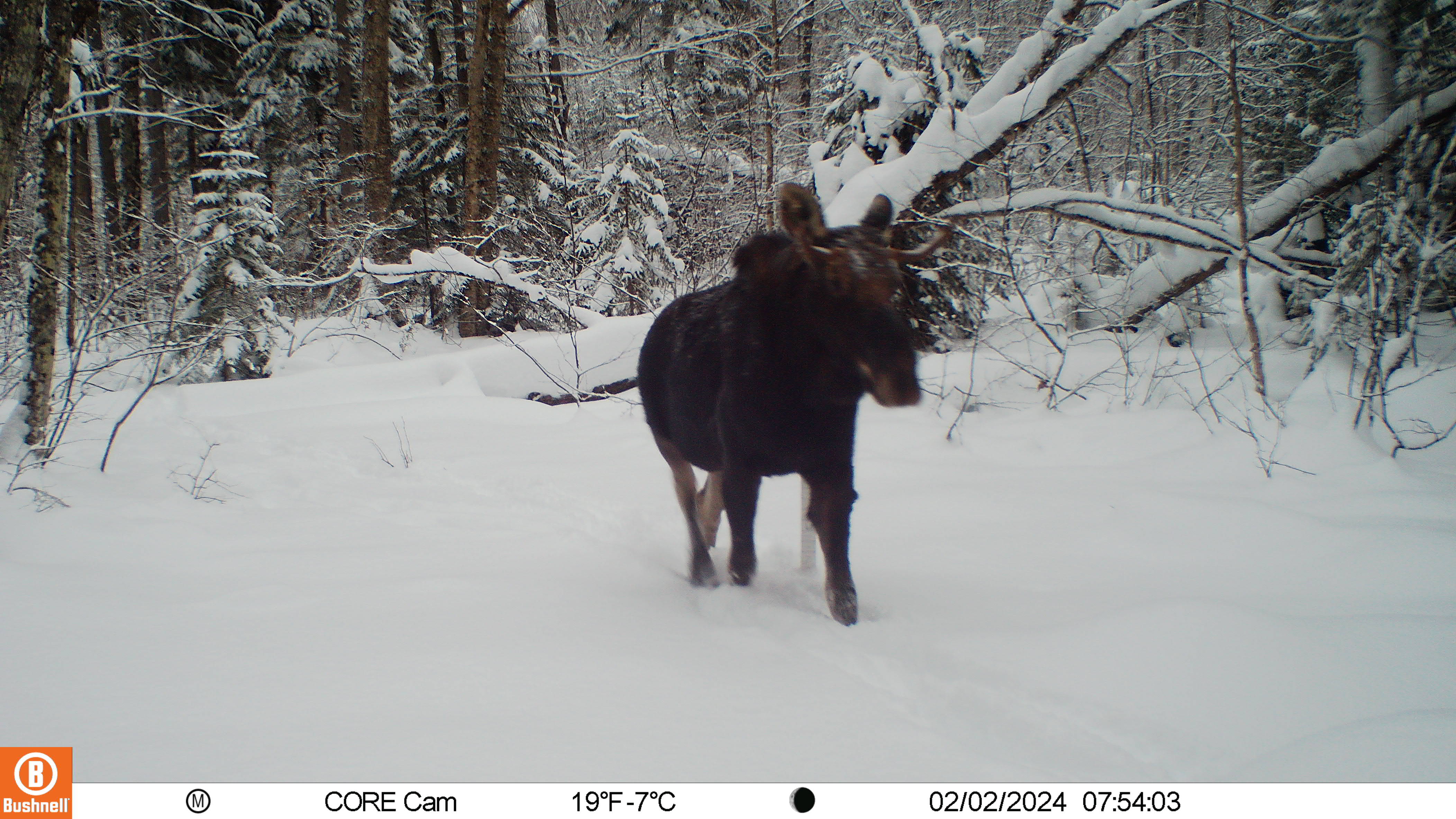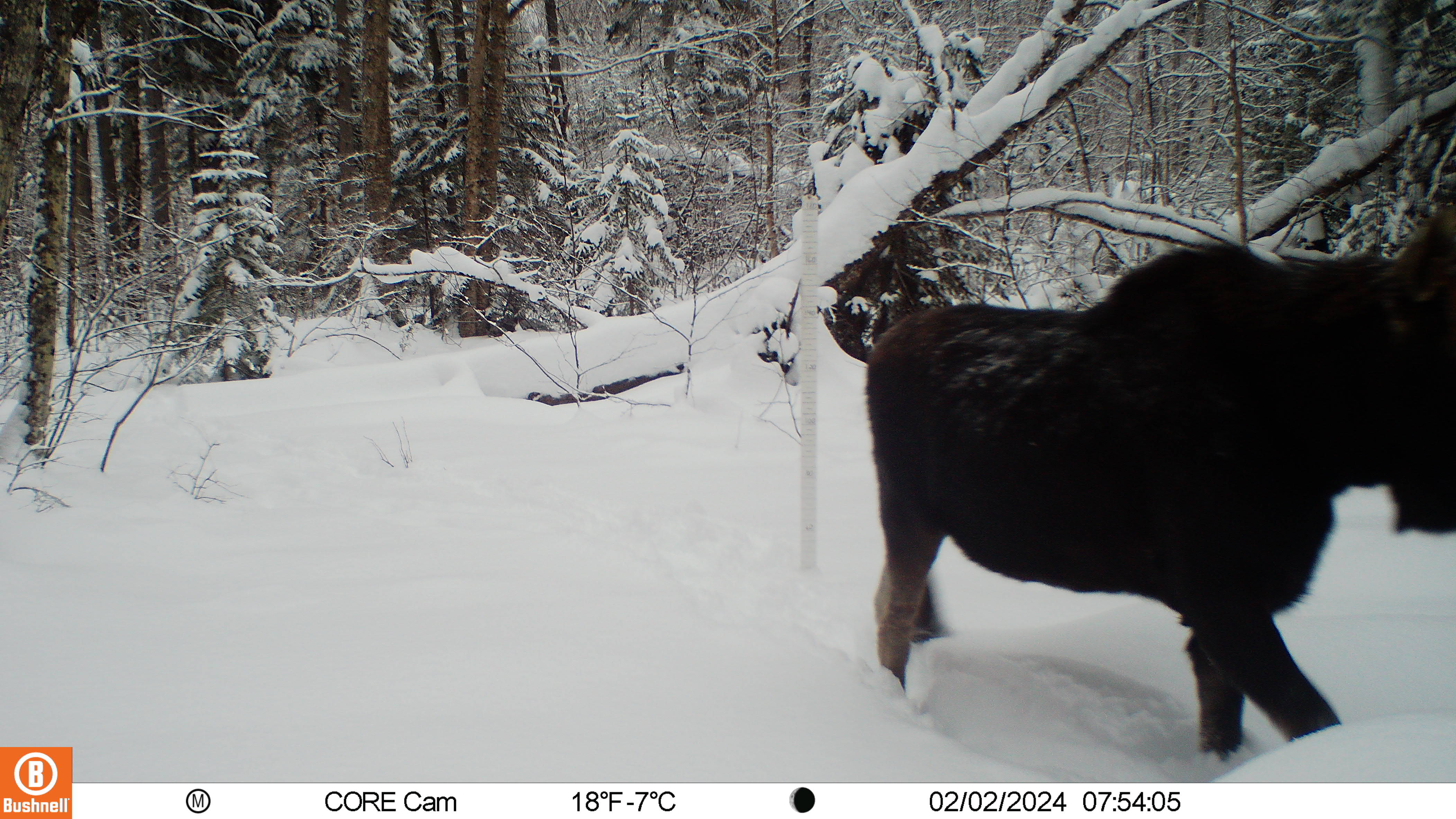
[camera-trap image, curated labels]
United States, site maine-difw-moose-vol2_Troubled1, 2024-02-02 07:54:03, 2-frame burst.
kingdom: Animalia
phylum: Chordata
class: Mammalia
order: Artiodactyla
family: Cervidae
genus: Alces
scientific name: Alces alces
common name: moose